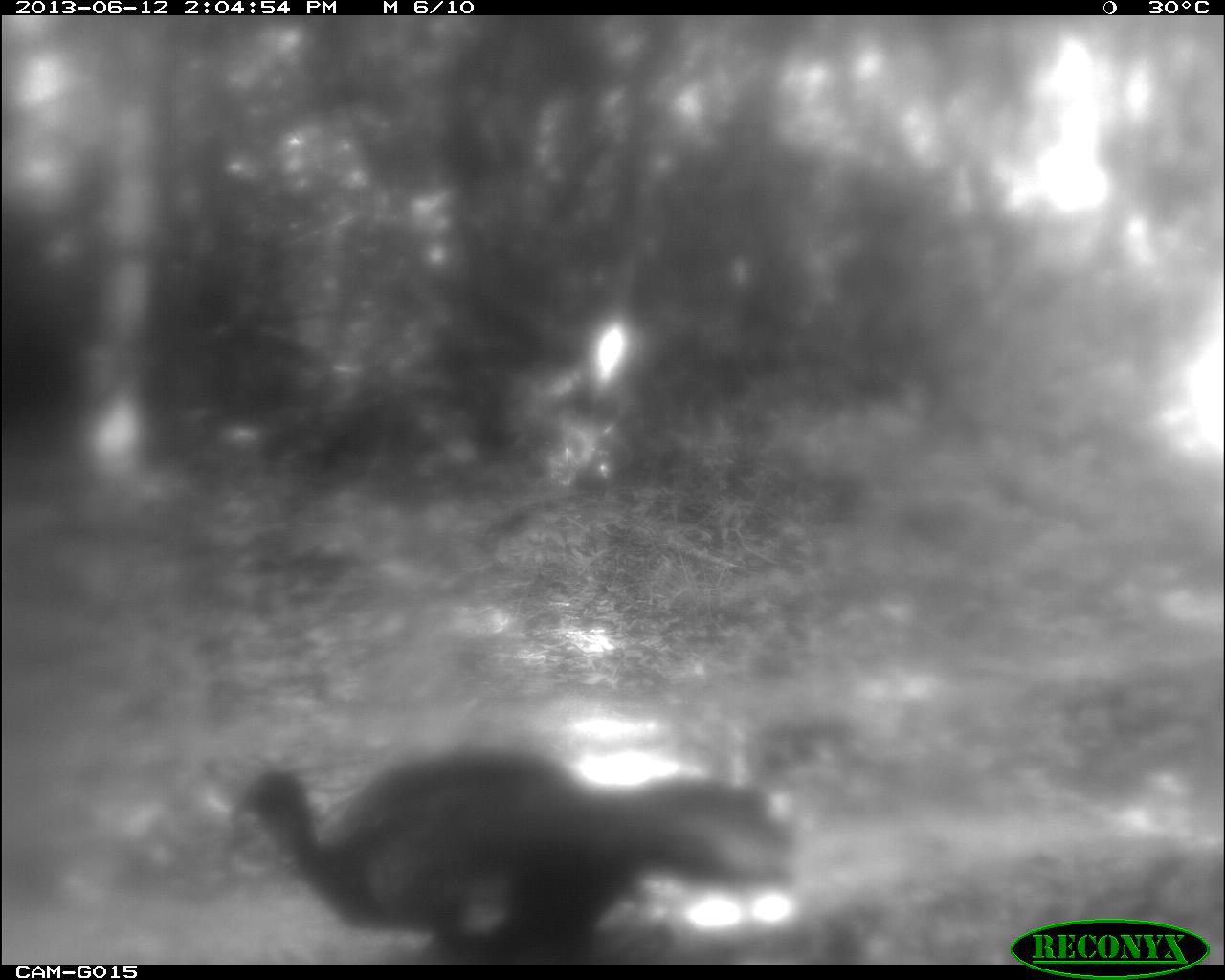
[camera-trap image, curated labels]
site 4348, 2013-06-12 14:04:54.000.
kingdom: Animalia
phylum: Chordata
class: Aves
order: Galliformes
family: Cracidae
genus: Penelope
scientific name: Penelope purpurascens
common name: crested guan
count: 3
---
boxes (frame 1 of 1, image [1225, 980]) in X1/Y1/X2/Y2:
penelope purpurascens: 234/747/798/965